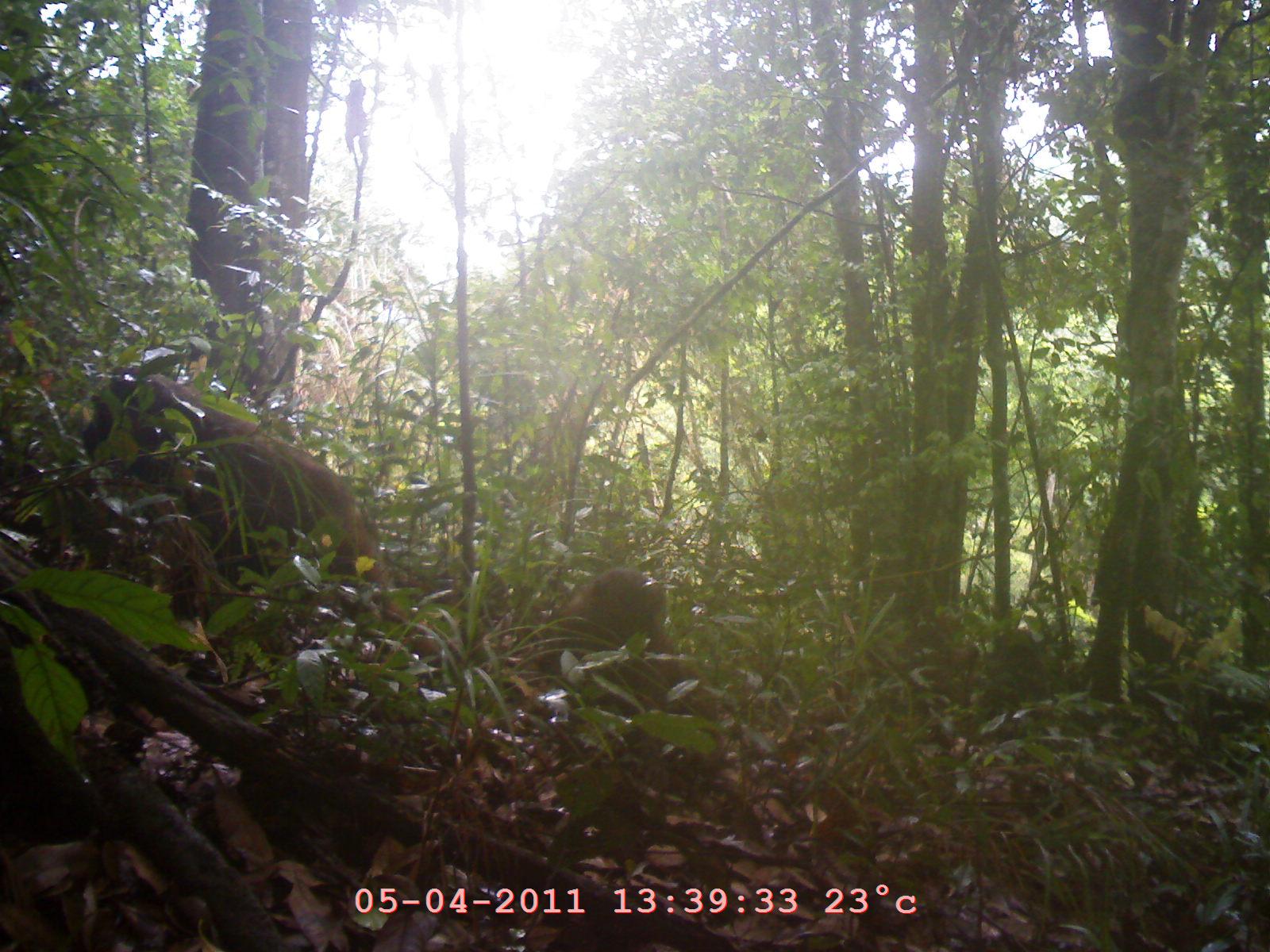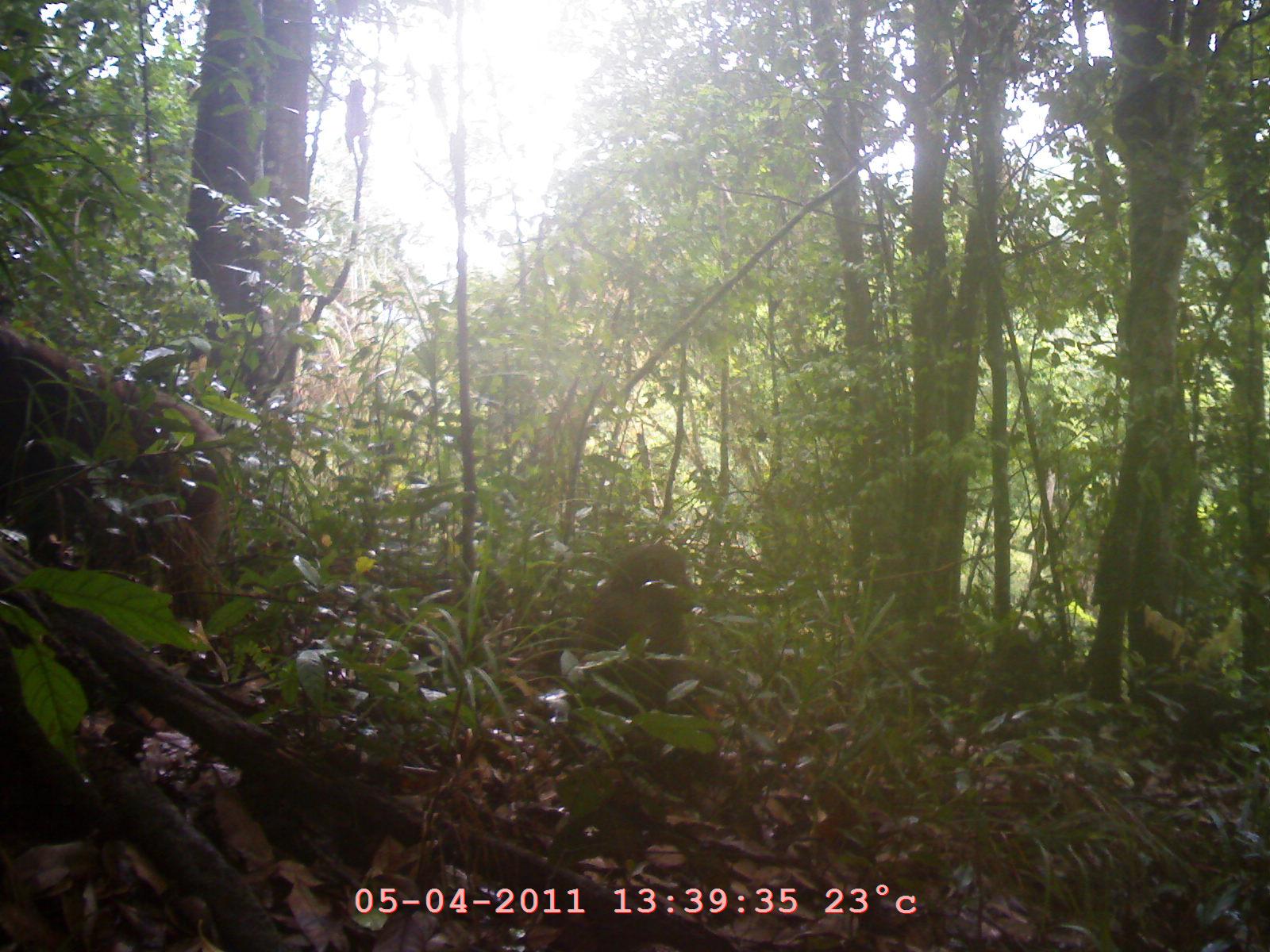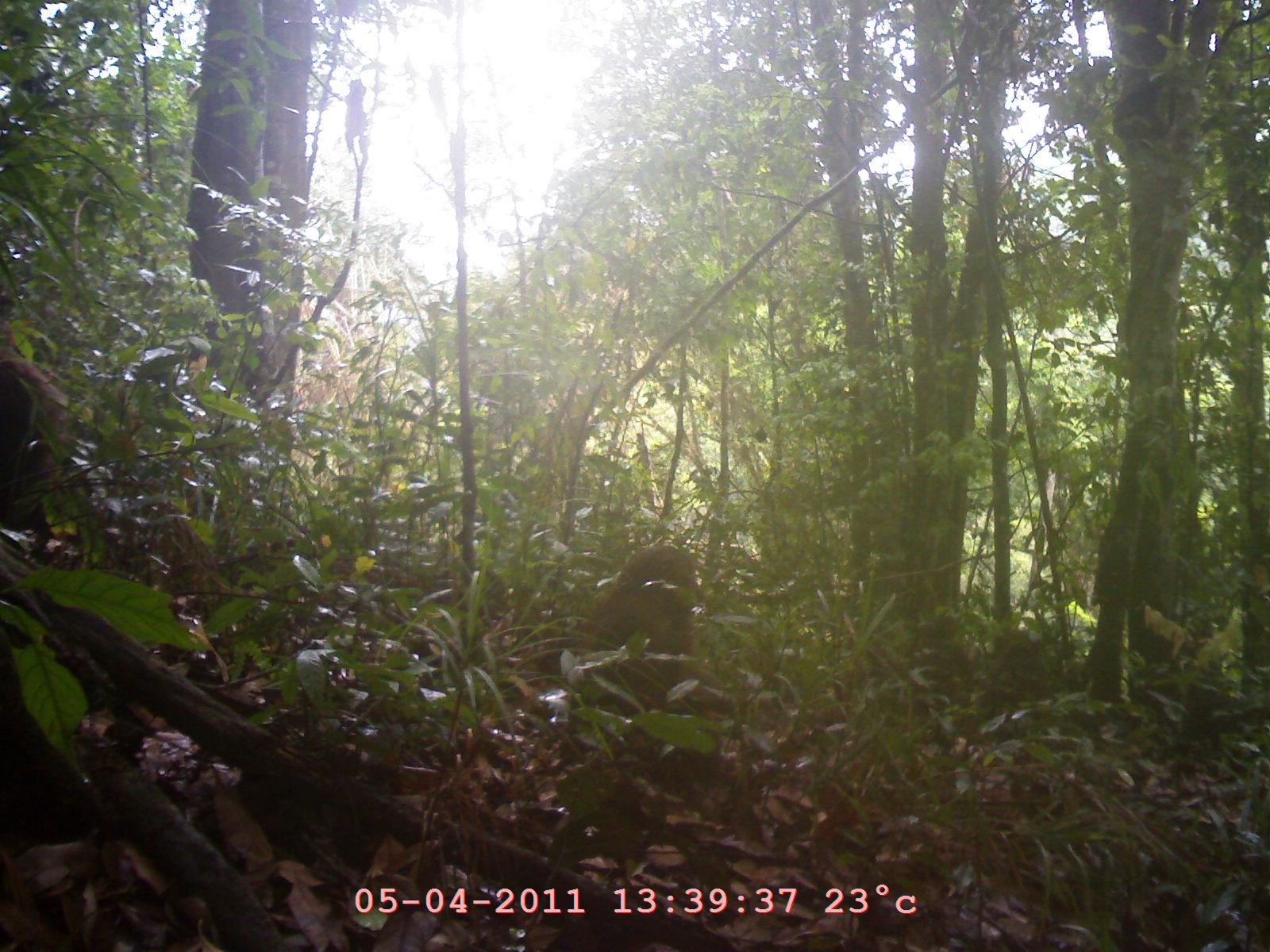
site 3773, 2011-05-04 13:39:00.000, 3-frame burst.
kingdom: Animalia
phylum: Chordata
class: Mammalia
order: Primates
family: Cercopithecidae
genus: Macaca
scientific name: Macaca arctoides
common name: stump-tailed macaque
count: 3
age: adult